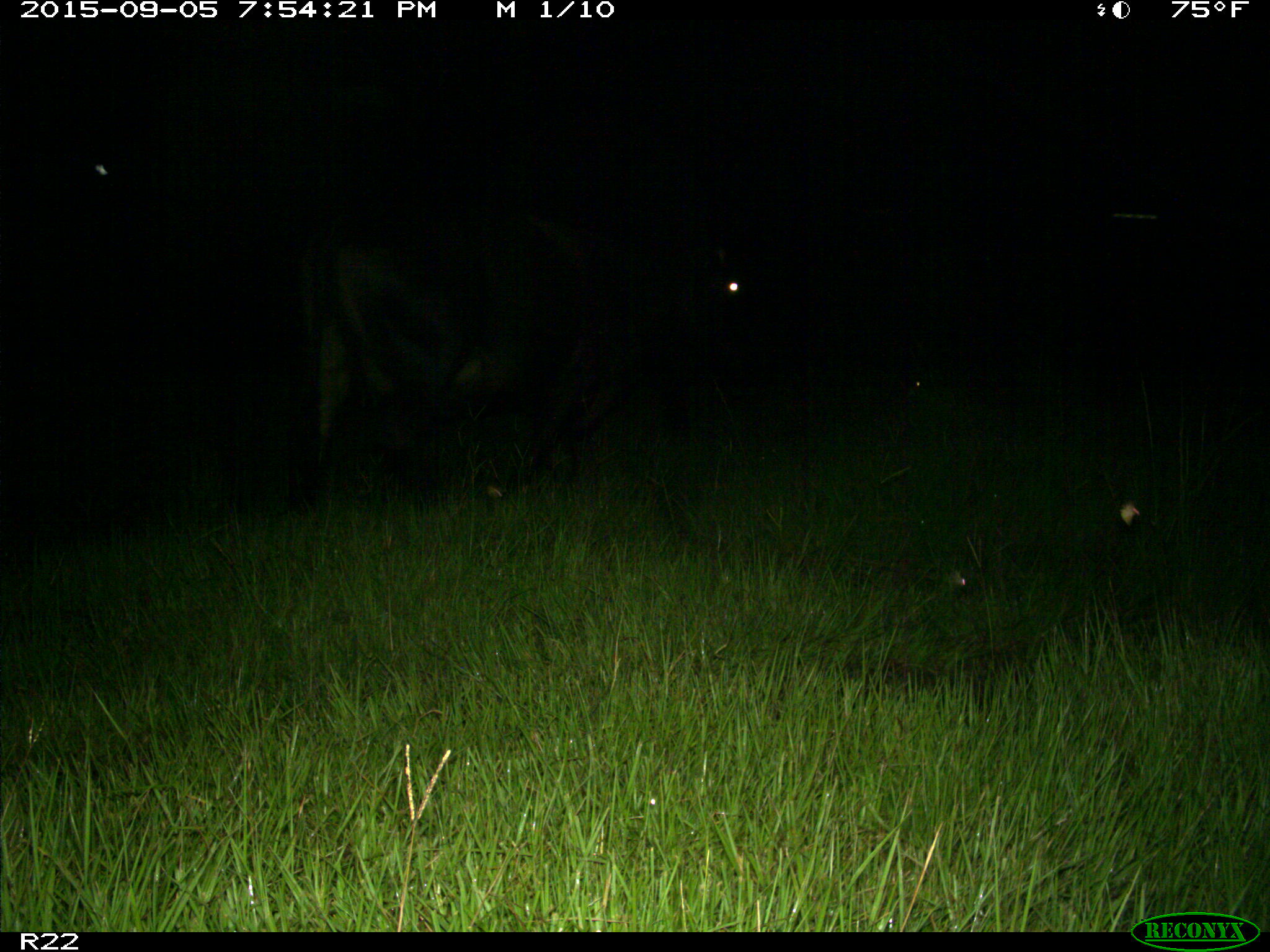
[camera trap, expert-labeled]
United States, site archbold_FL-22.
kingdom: Animalia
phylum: Chordata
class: Mammalia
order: Artiodactyla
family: Bovidae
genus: Bos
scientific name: Bos taurus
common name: domestic cow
Bos taurus (domestic cow).